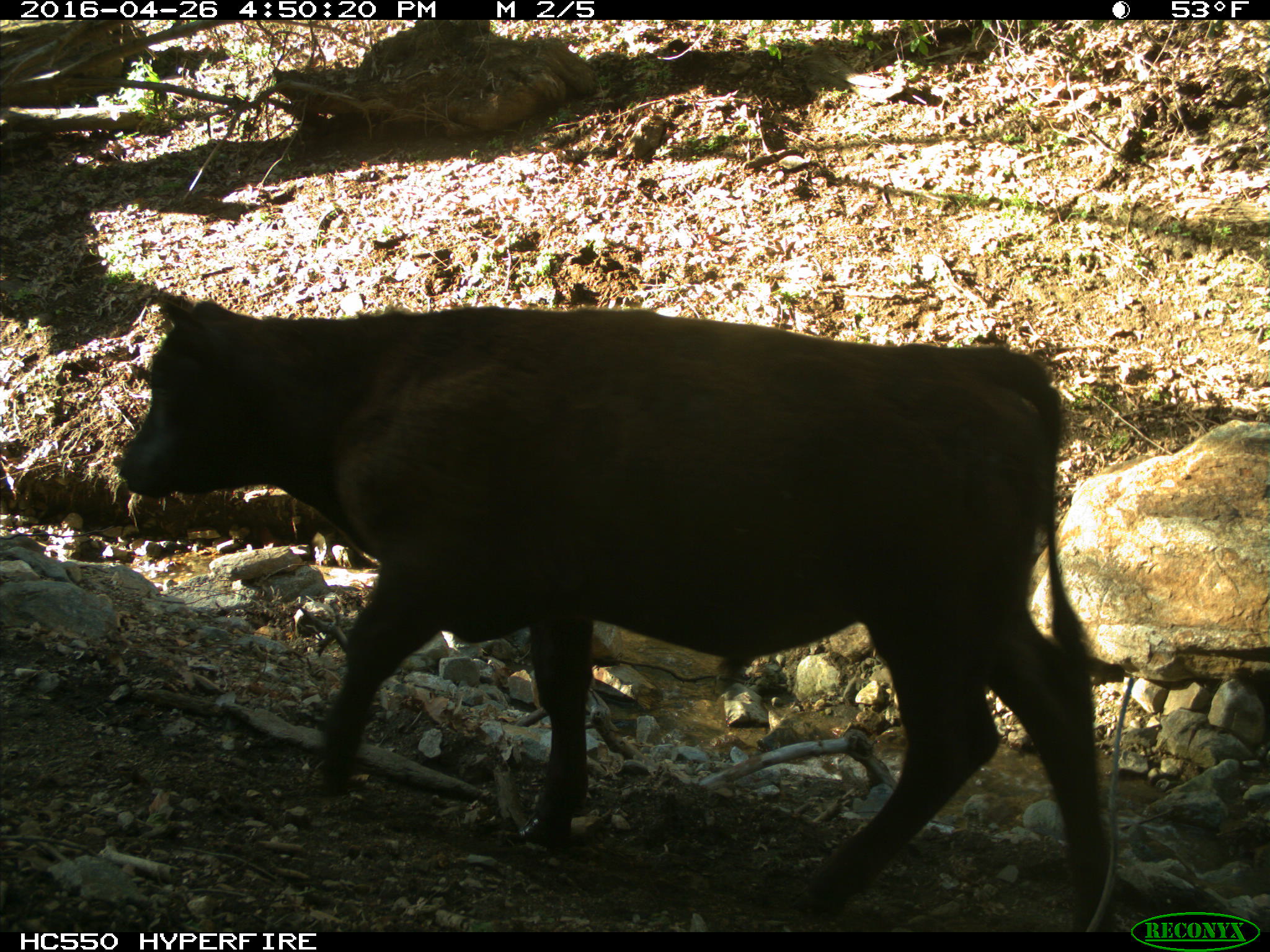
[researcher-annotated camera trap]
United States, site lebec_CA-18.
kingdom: Animalia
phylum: Chordata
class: Mammalia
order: Artiodactyla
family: Bovidae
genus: Bos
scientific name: Bos taurus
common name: domestic cow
Bos taurus (domestic cow).